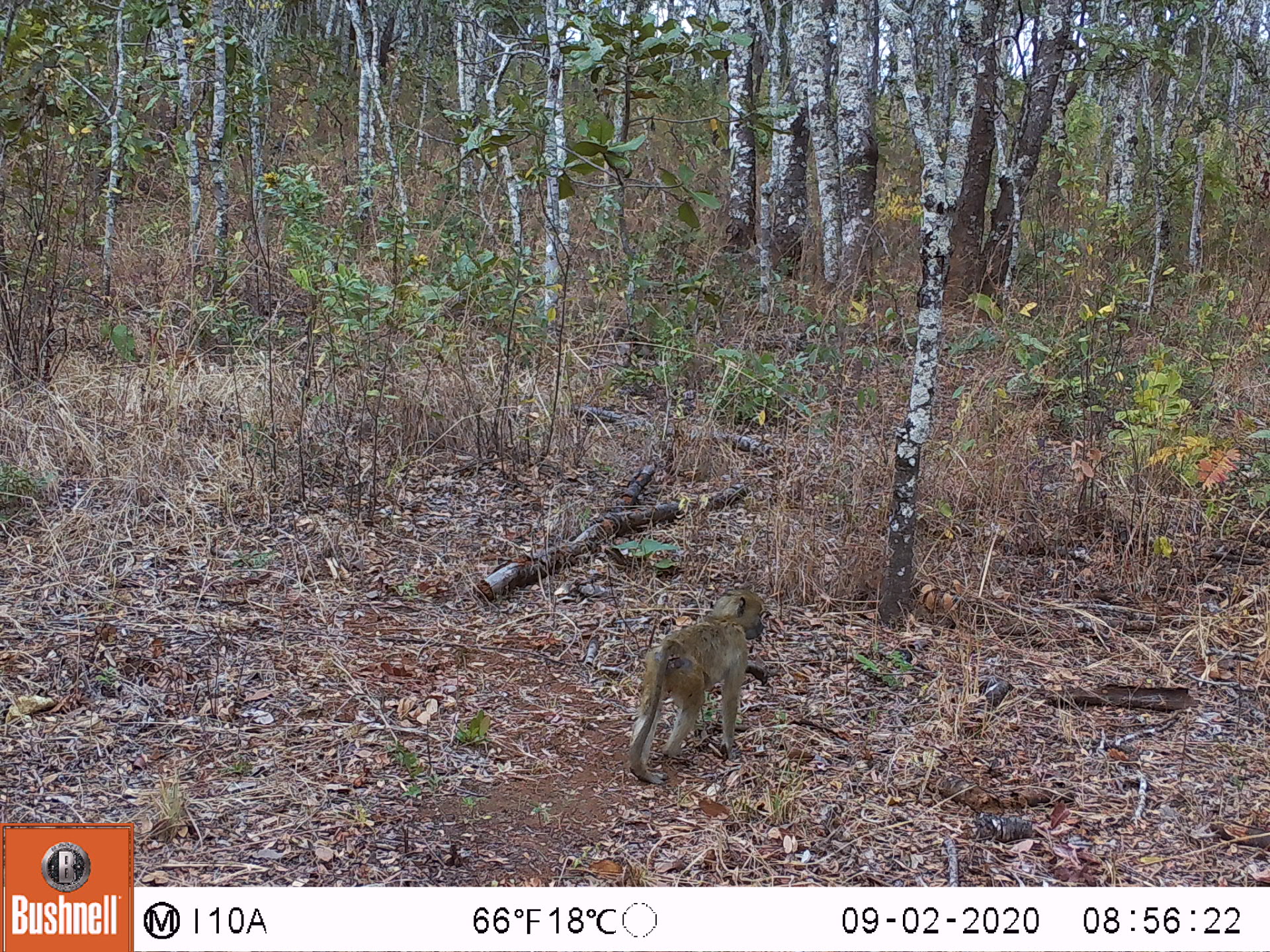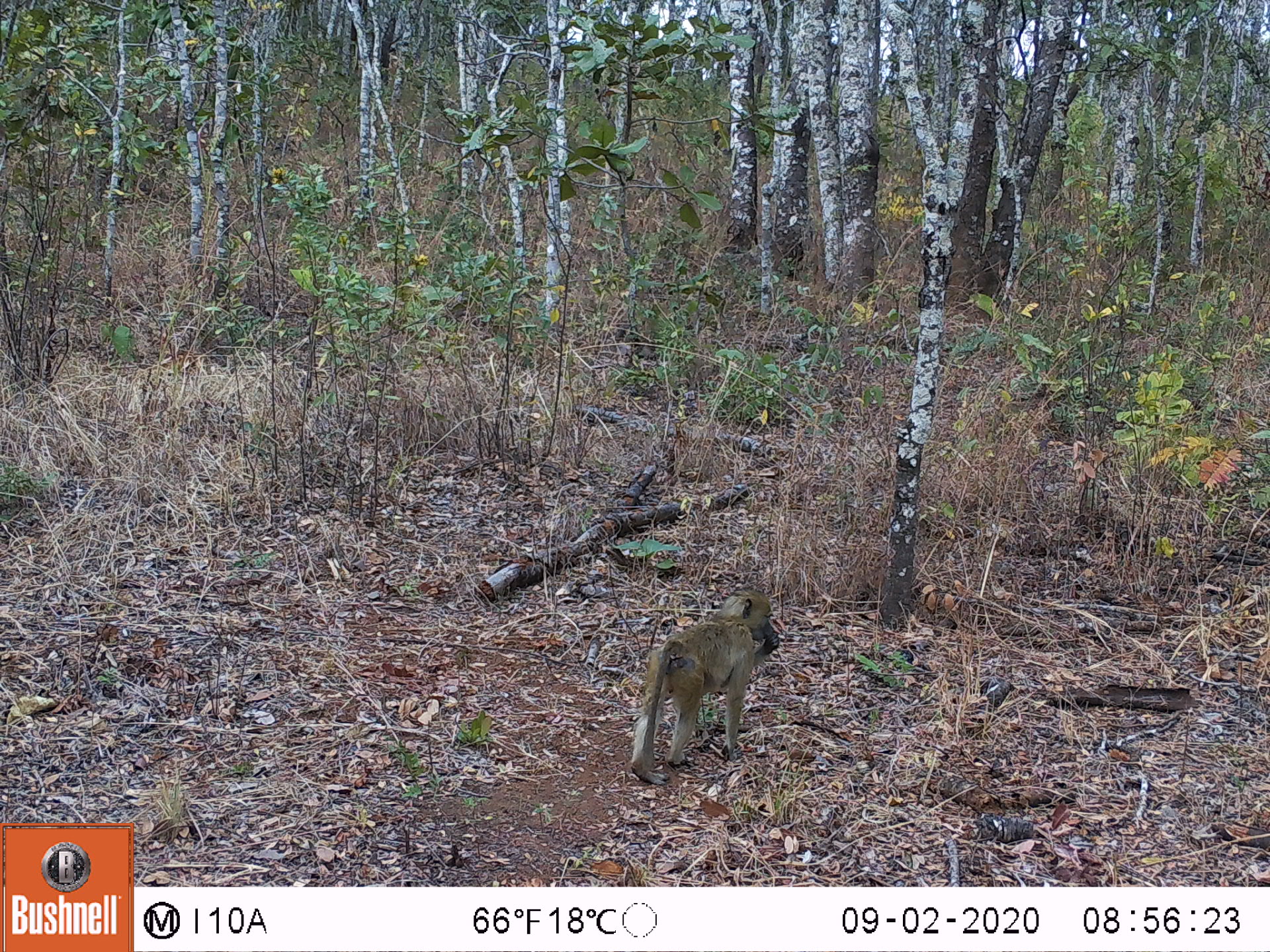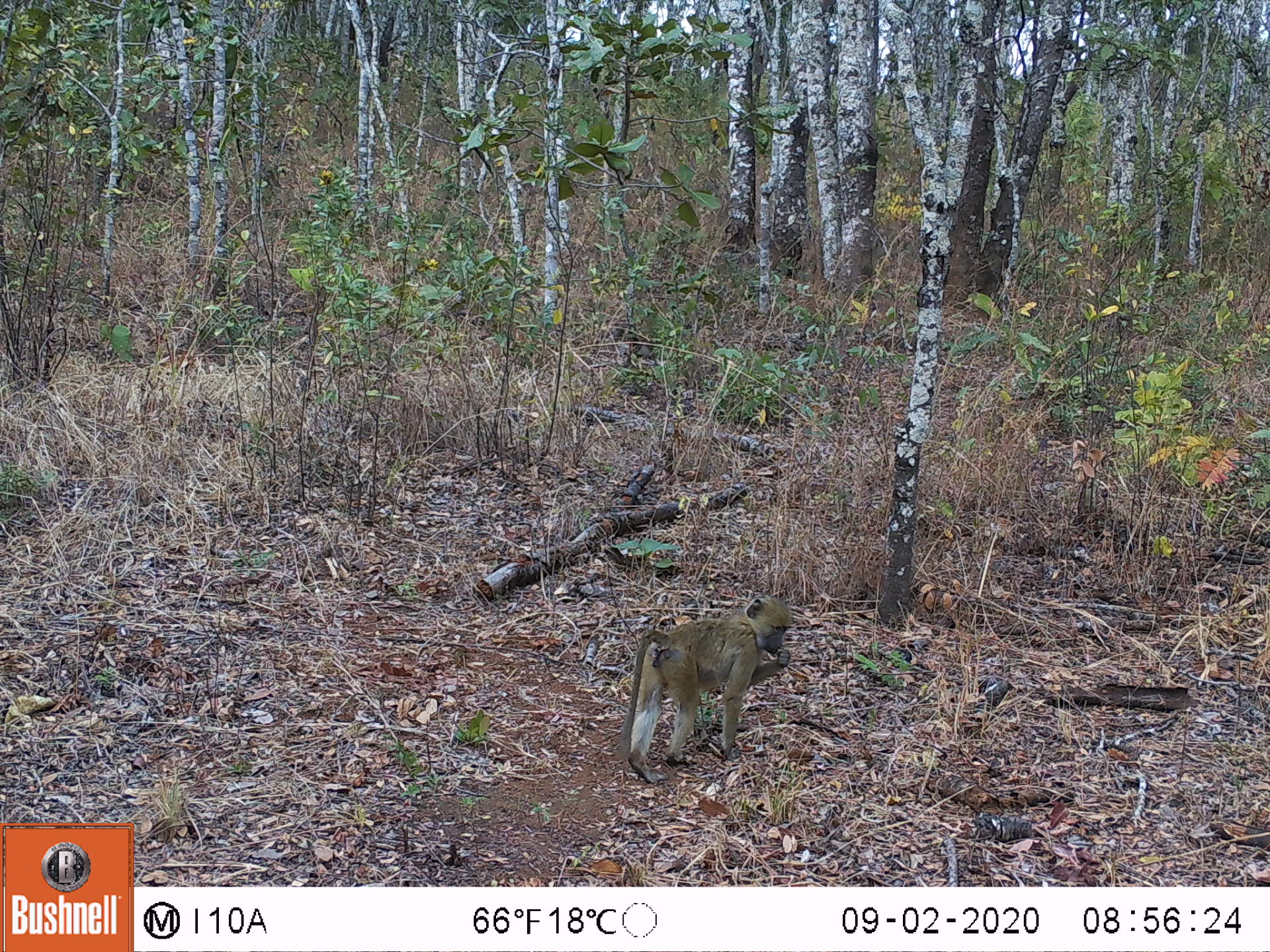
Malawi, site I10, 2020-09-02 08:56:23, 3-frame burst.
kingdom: Animalia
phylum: Chordata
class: Mammalia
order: Primates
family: Cercopithecidae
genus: Papio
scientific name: Papio cynocephalus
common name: yellow baboon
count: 1